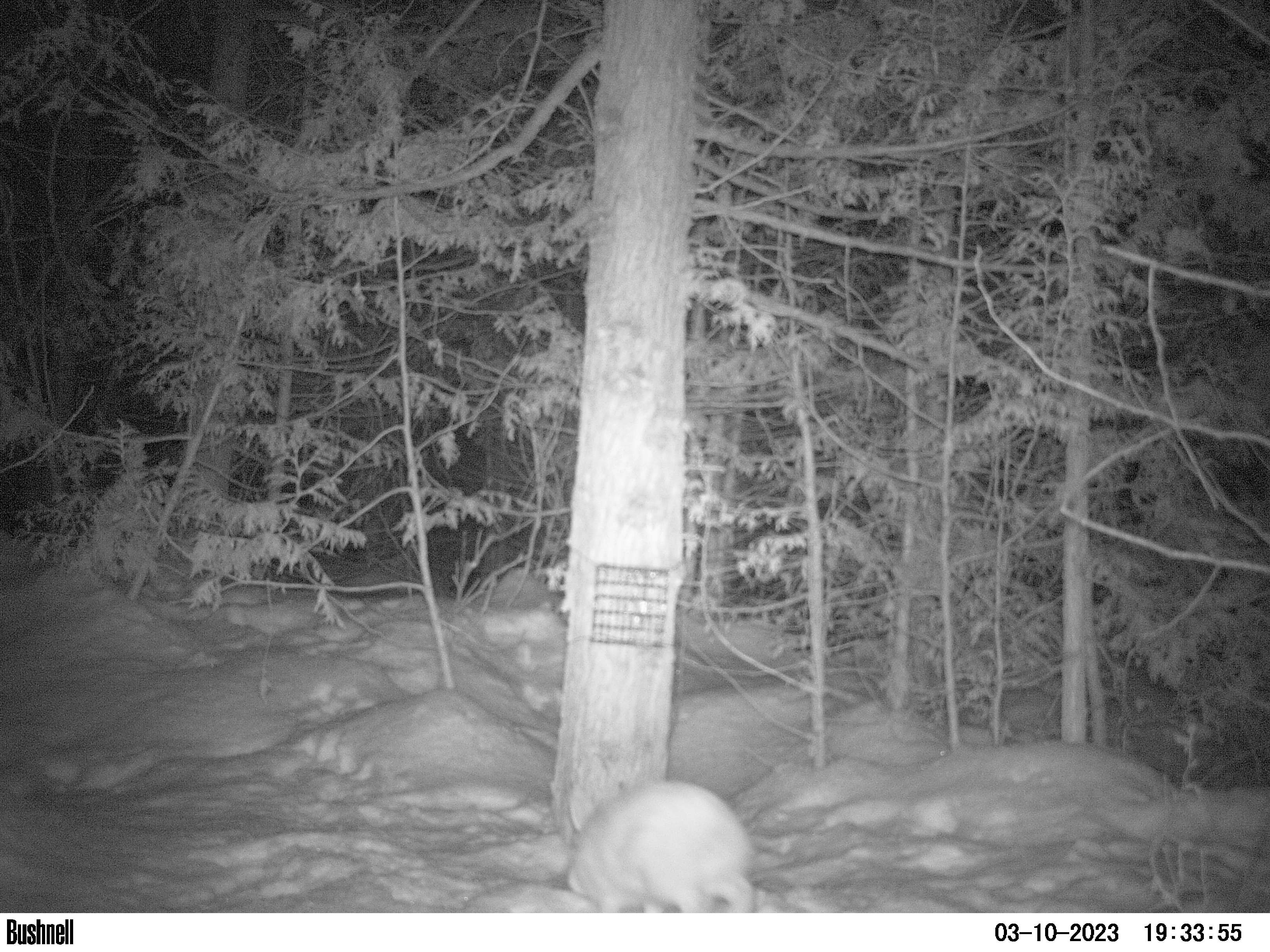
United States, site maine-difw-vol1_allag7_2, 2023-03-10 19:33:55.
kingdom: Animalia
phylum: Chordata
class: Mammalia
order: Lagomorpha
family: Leporidae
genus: Lepus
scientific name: Lepus americanus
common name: snowshoe hare